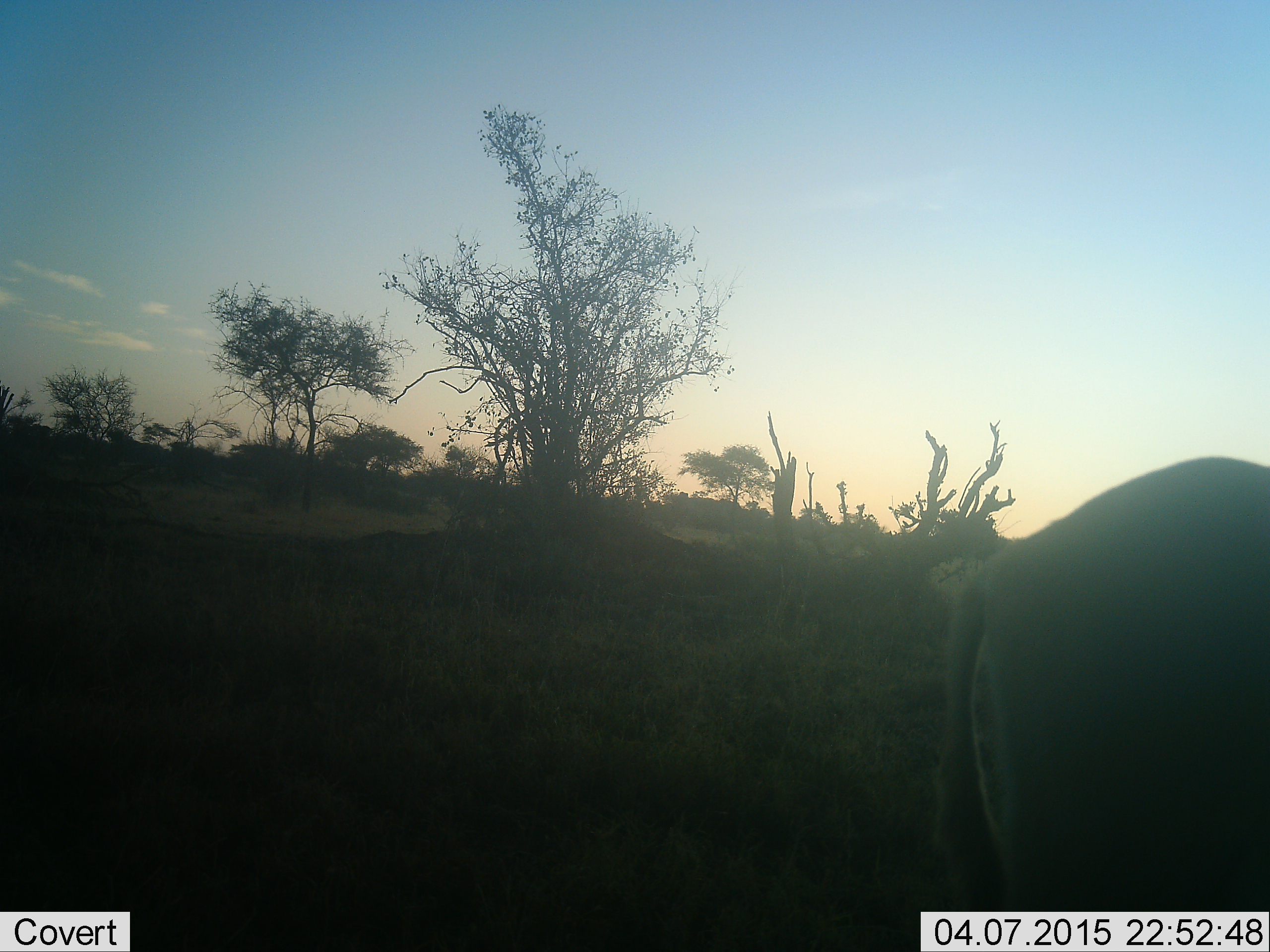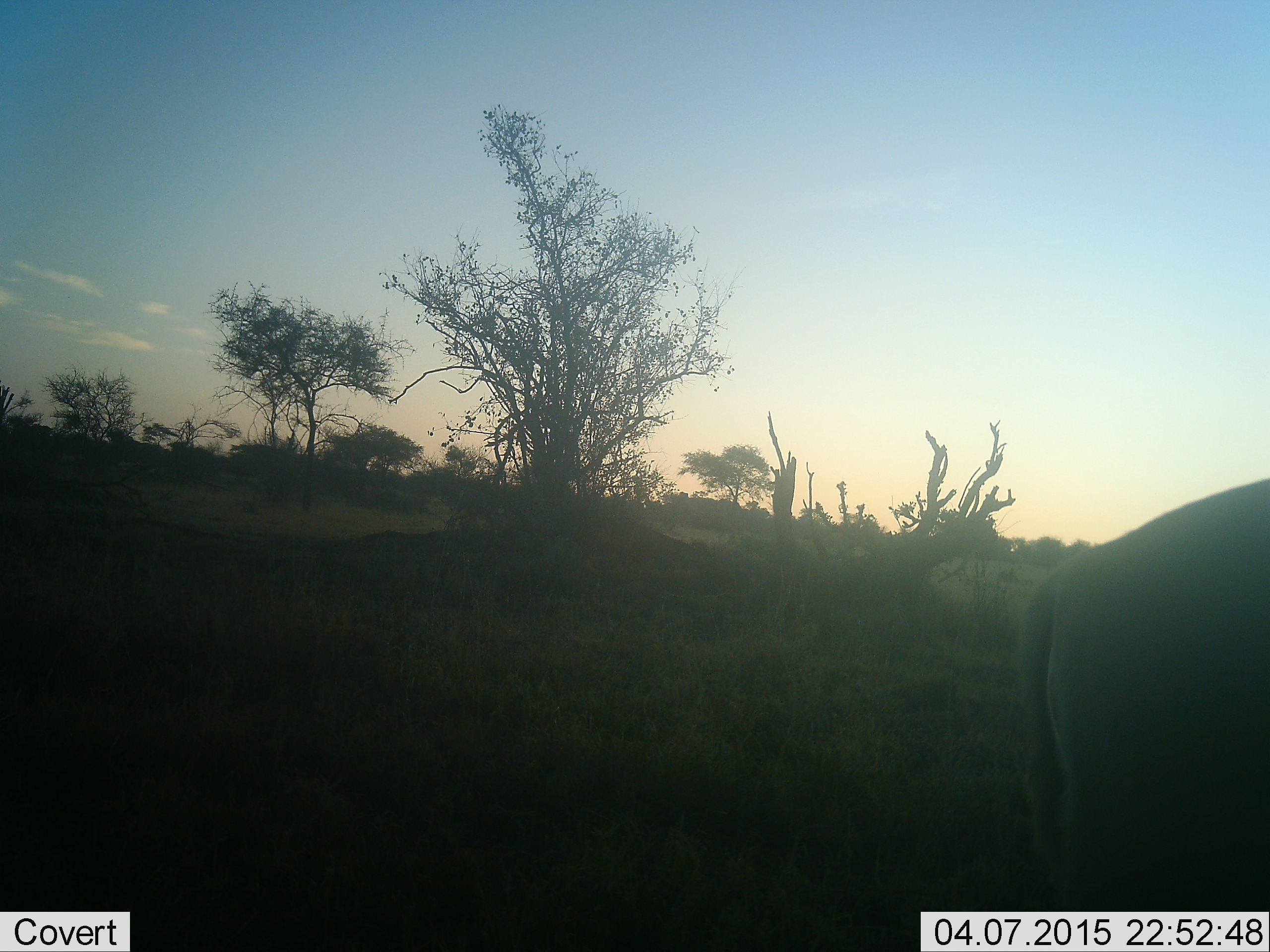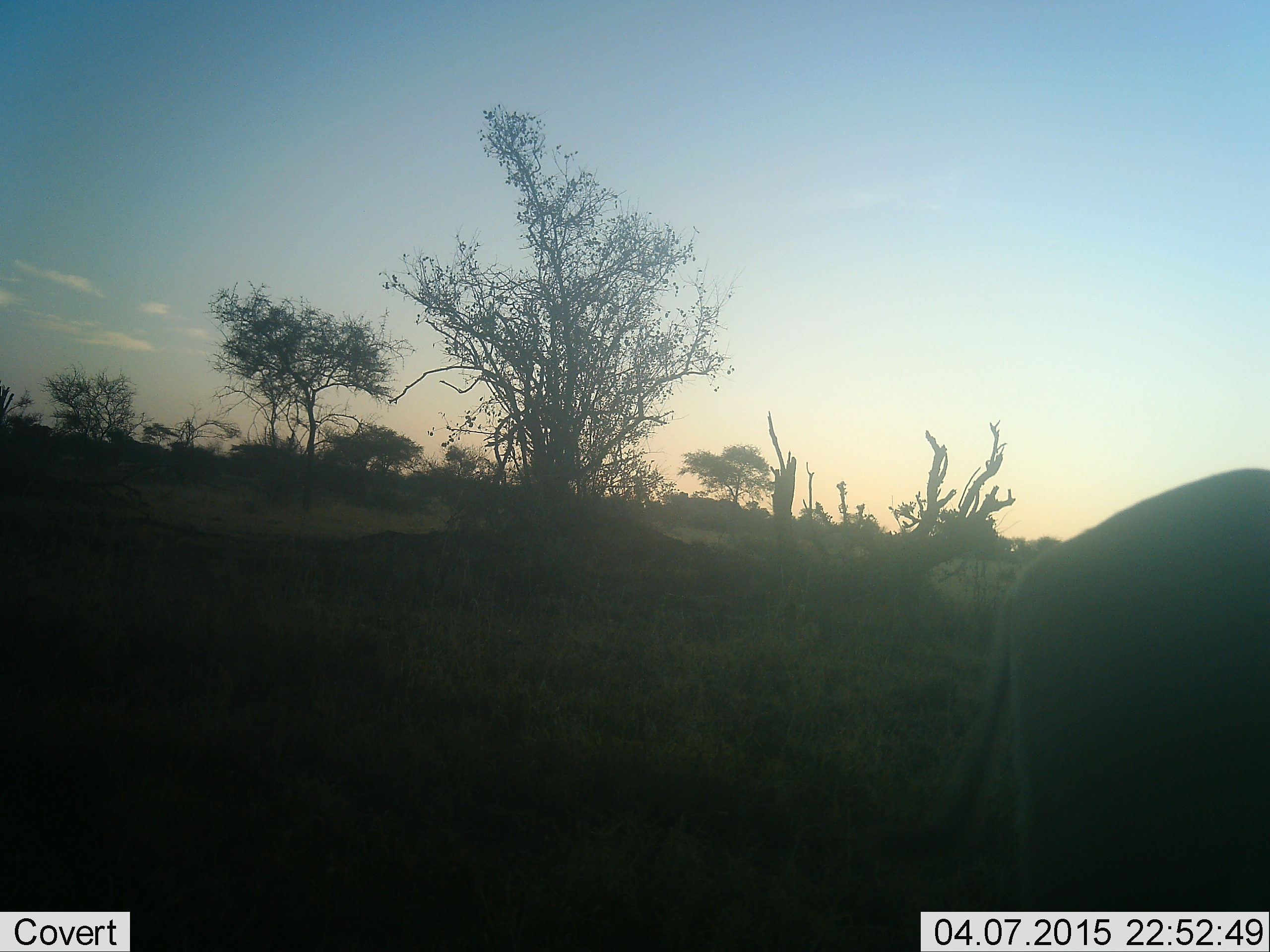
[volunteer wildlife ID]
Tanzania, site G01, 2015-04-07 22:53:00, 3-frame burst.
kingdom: Animalia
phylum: Chordata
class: Mammalia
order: Artiodactyla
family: Bovidae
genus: Connochaetes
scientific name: Connochaetes taurinus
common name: blue wildebeest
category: wildebeest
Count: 1.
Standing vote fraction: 75%.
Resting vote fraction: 0%.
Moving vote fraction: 25%.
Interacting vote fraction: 0%.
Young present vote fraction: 0%.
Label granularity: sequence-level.